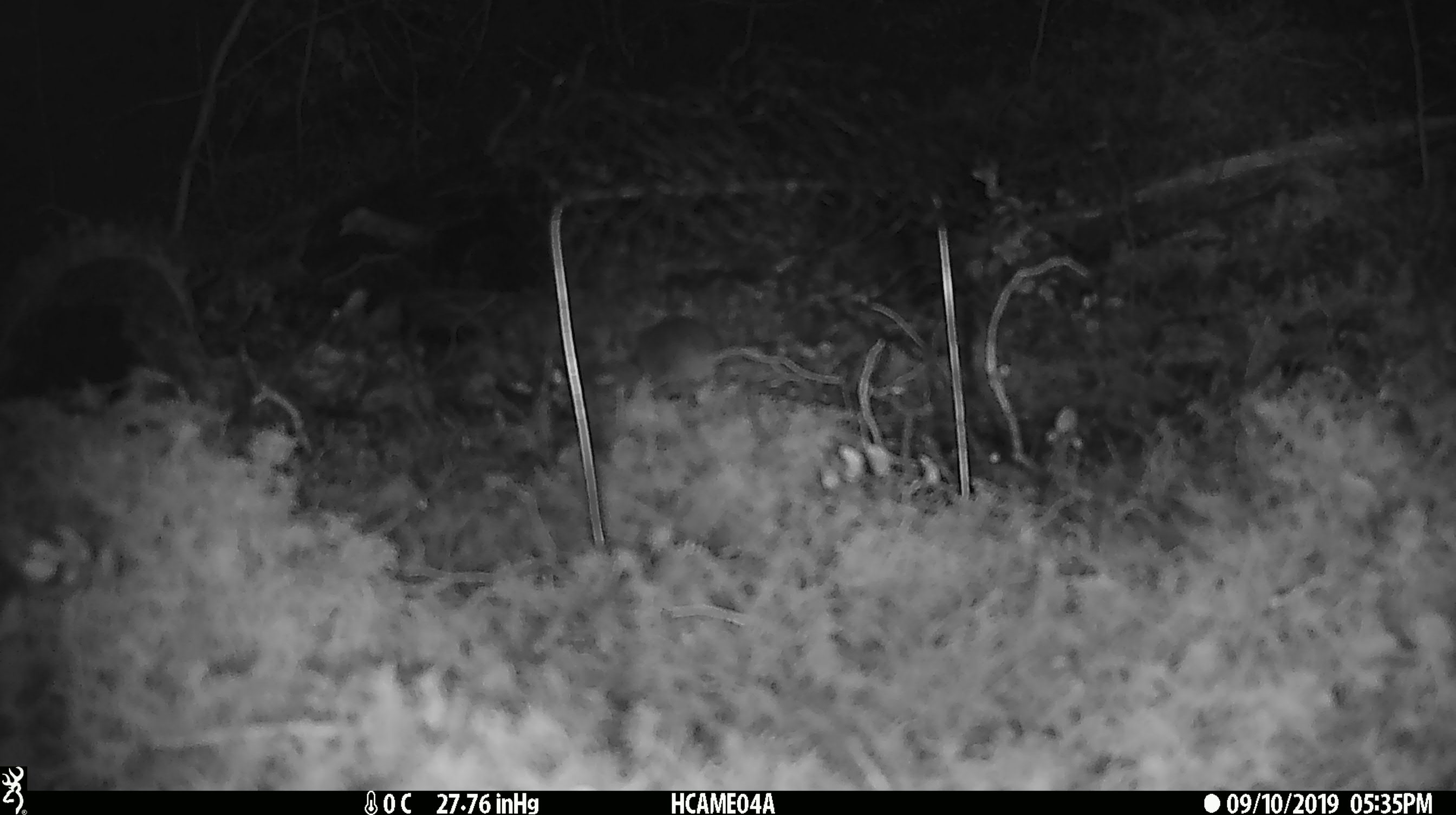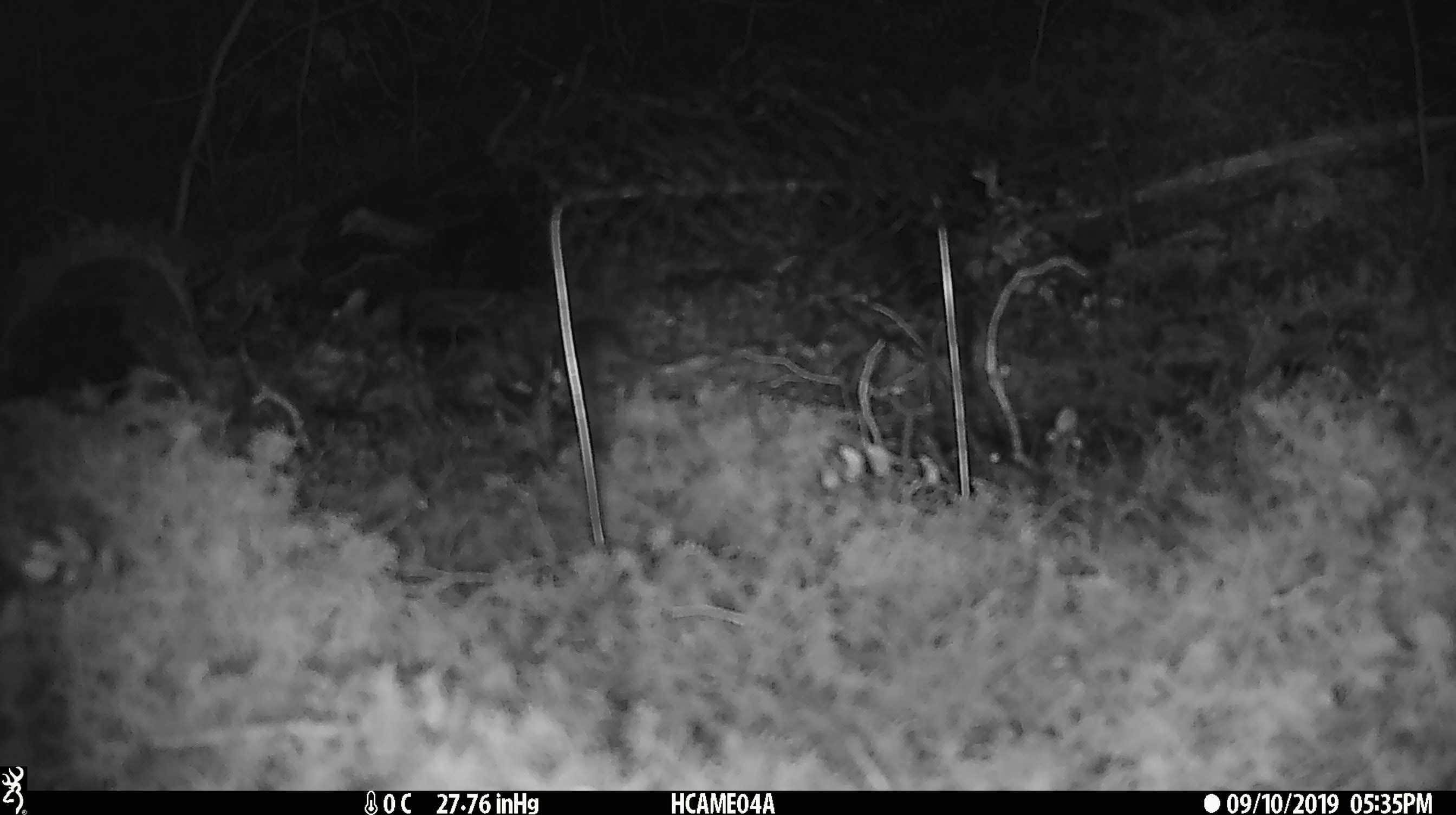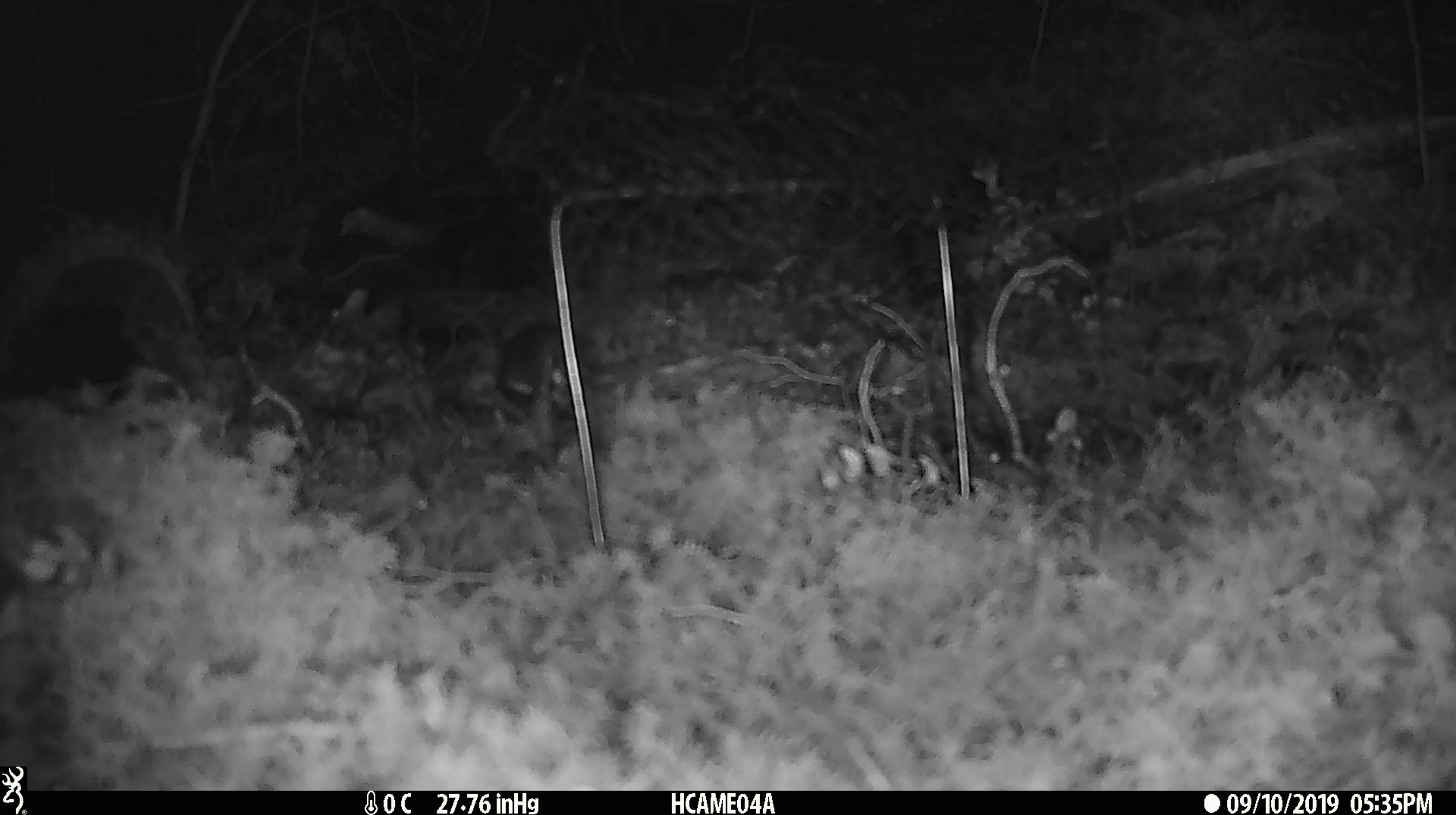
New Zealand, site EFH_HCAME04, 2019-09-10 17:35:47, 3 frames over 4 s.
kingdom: Animalia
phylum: Chordata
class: Mammalia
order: Rodentia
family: Muridae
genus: Mus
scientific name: Mus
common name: mouse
Mouse (Mus).